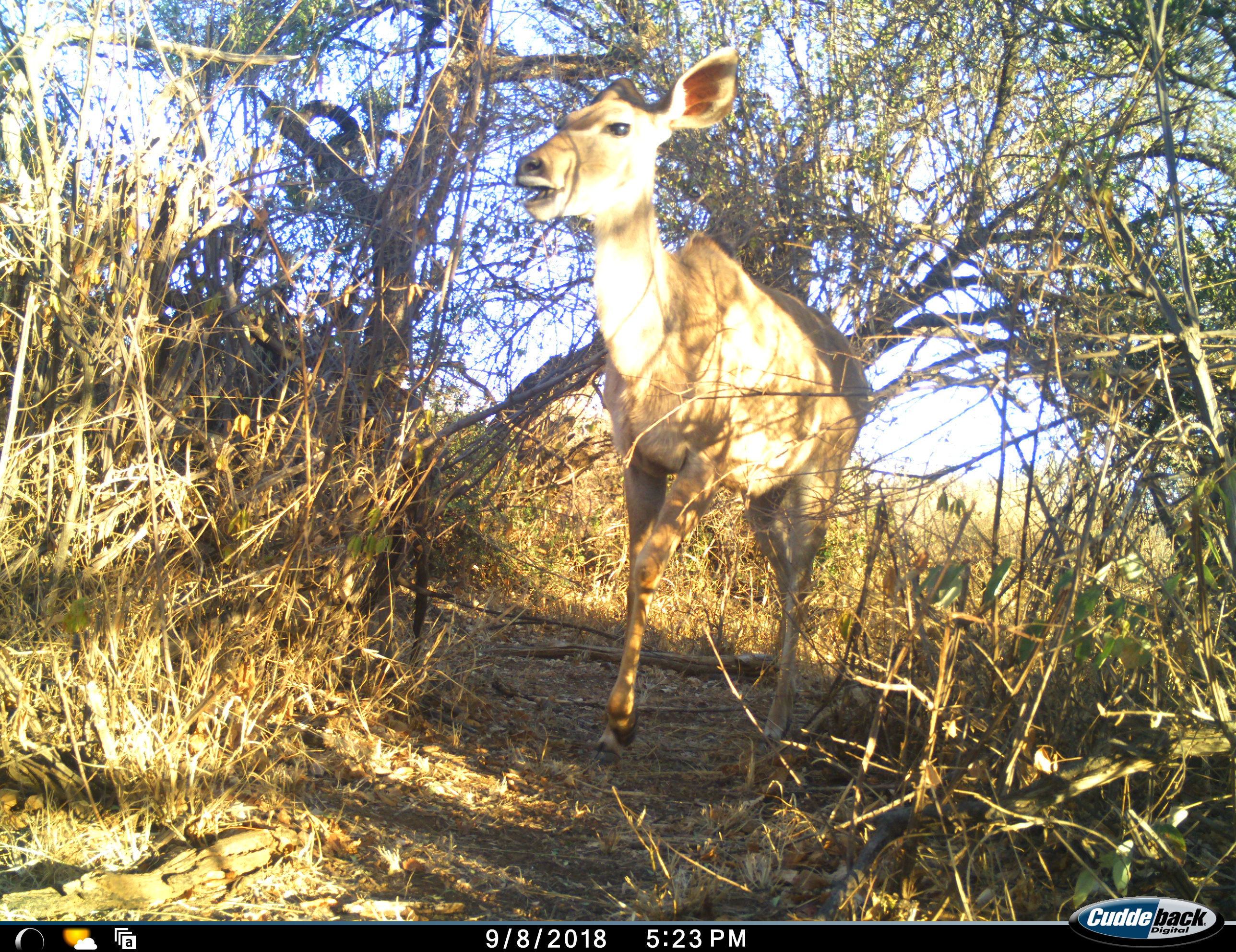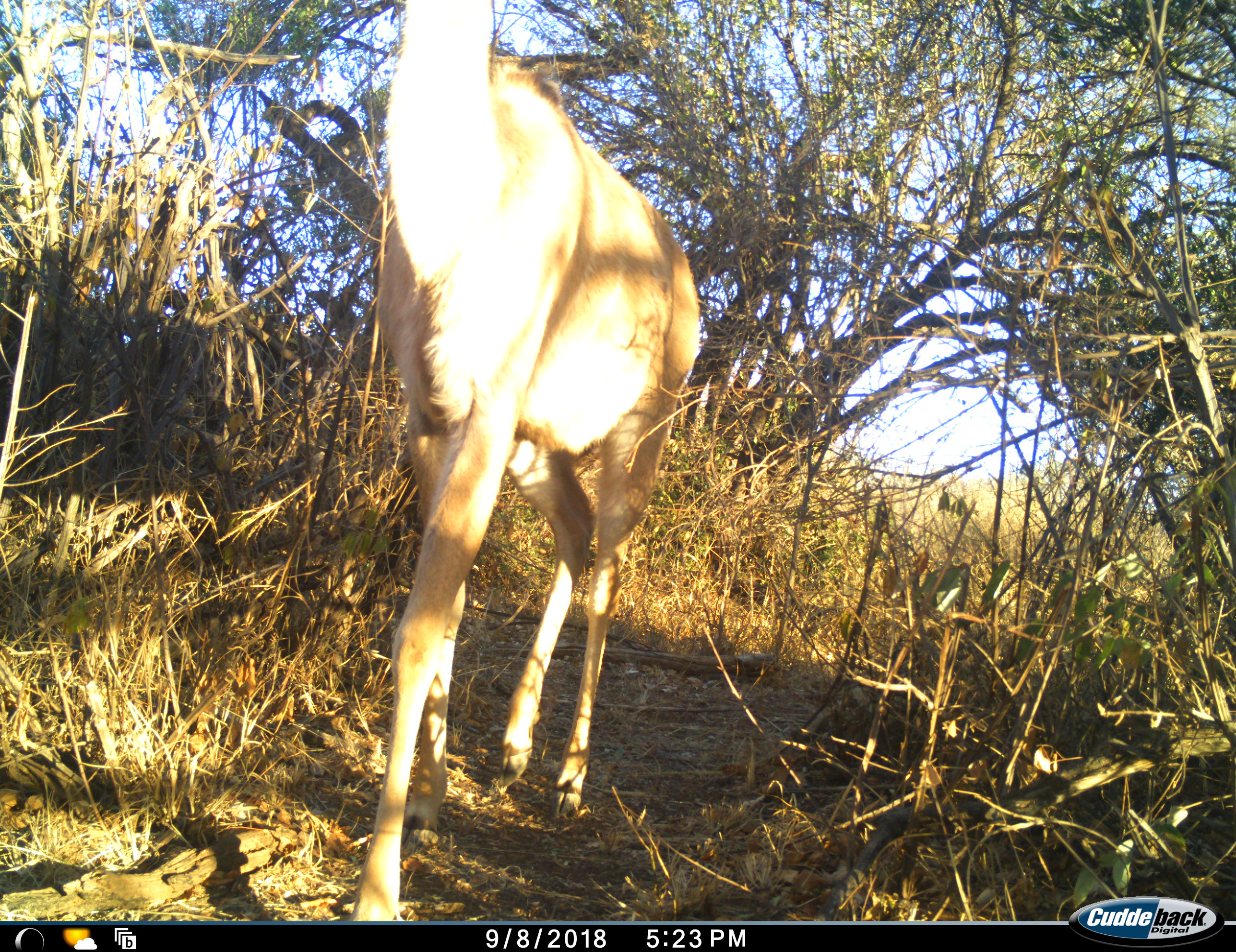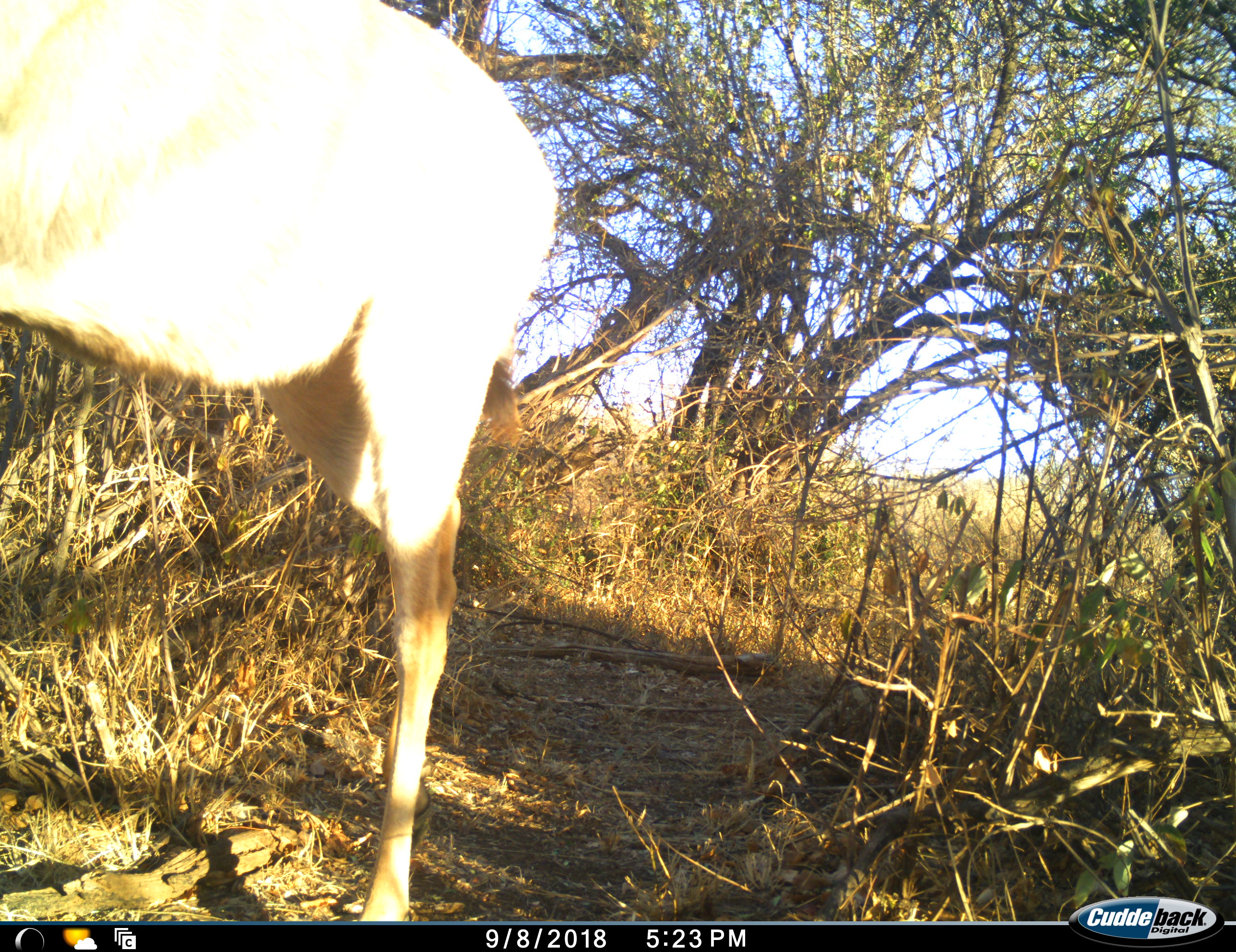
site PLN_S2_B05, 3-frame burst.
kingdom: Animalia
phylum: Chordata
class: Mammalia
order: Artiodactyla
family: Bovidae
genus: Tragelaphus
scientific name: Tragelaphus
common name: kudu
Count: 1.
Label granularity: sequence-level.